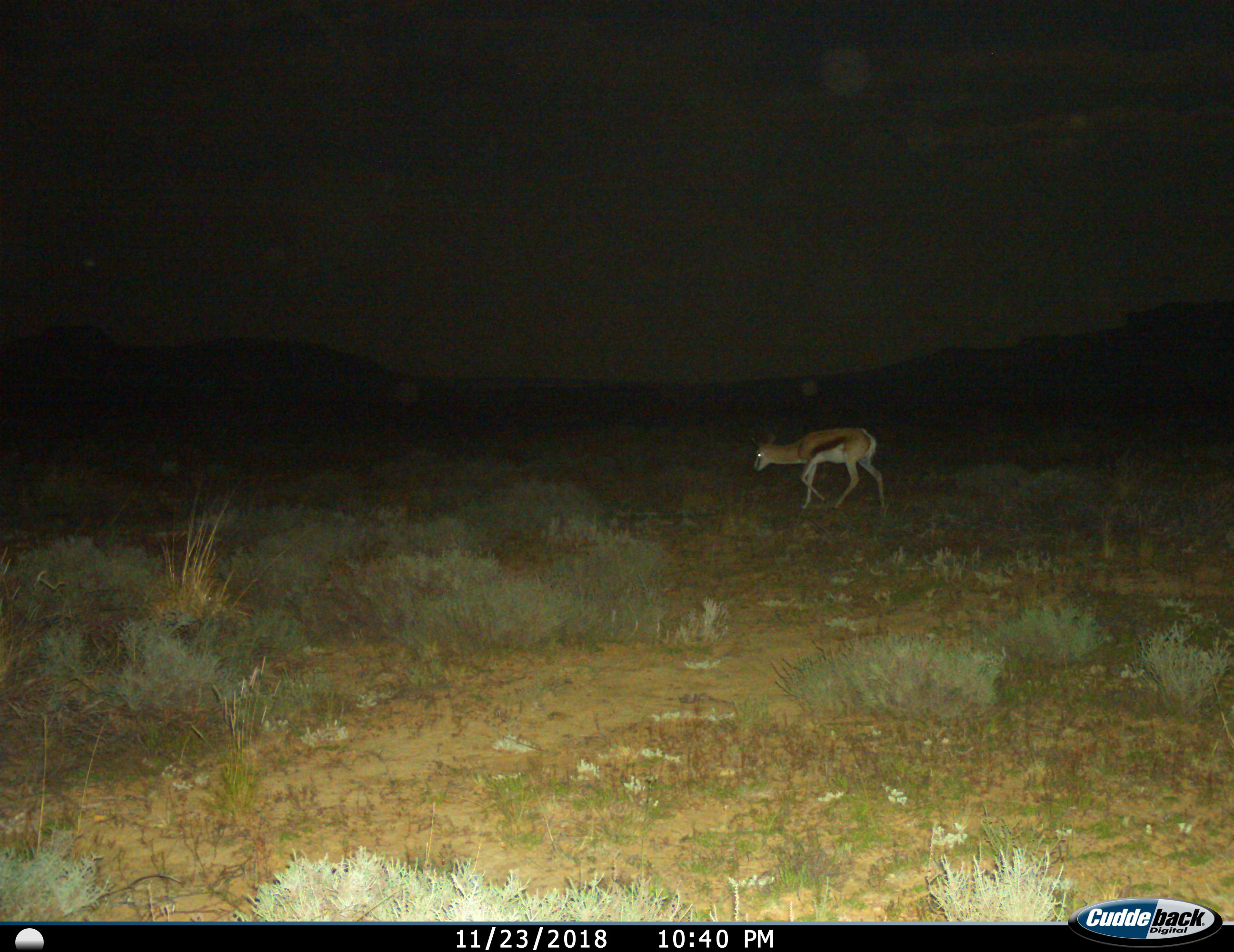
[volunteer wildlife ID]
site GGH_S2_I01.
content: unidentified animal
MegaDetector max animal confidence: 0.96